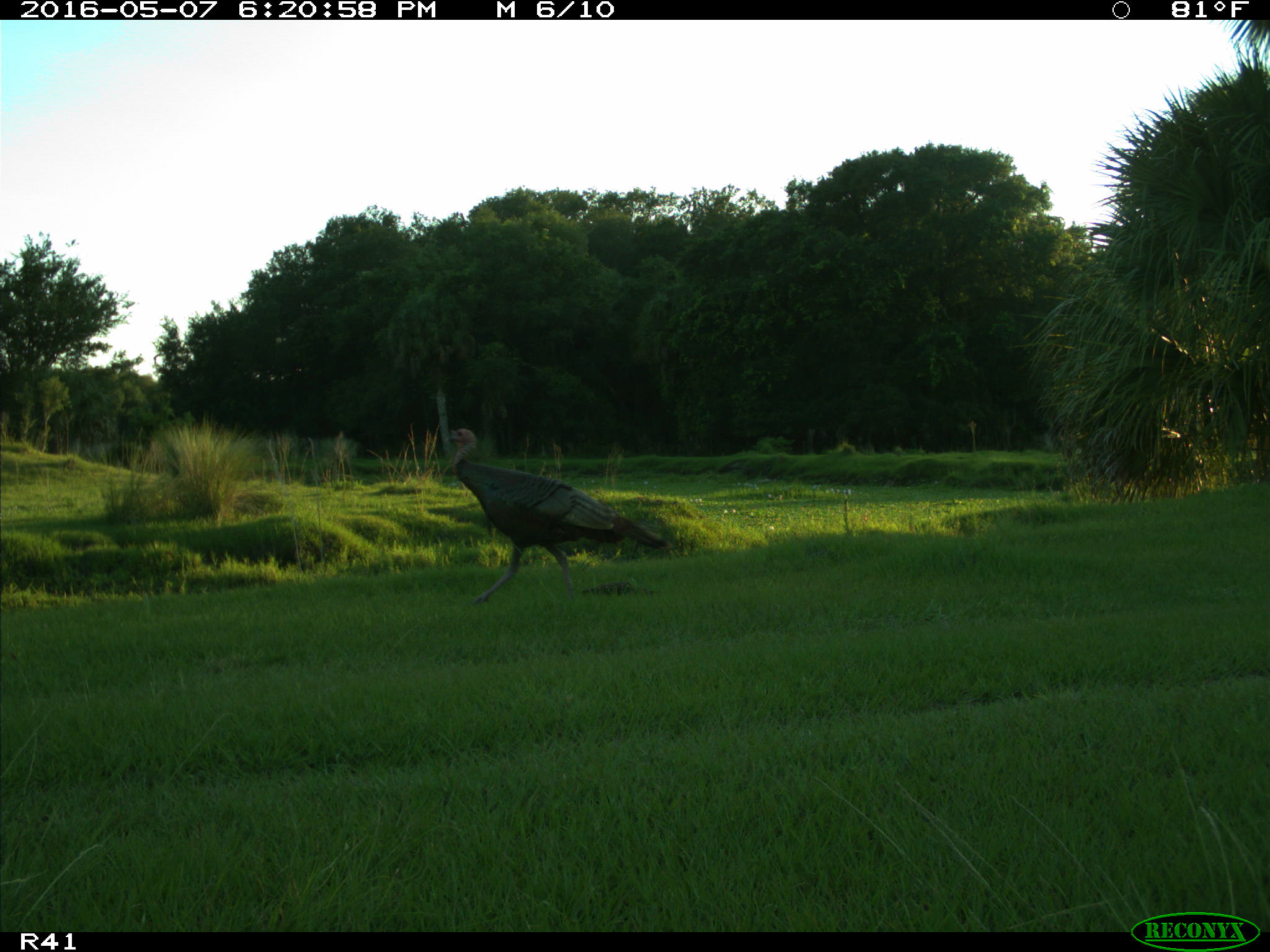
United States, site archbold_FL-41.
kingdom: Animalia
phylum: Chordata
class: Aves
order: Galliformes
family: Phasianidae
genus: Meleagris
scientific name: Meleagris gallopavo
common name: wild turkey